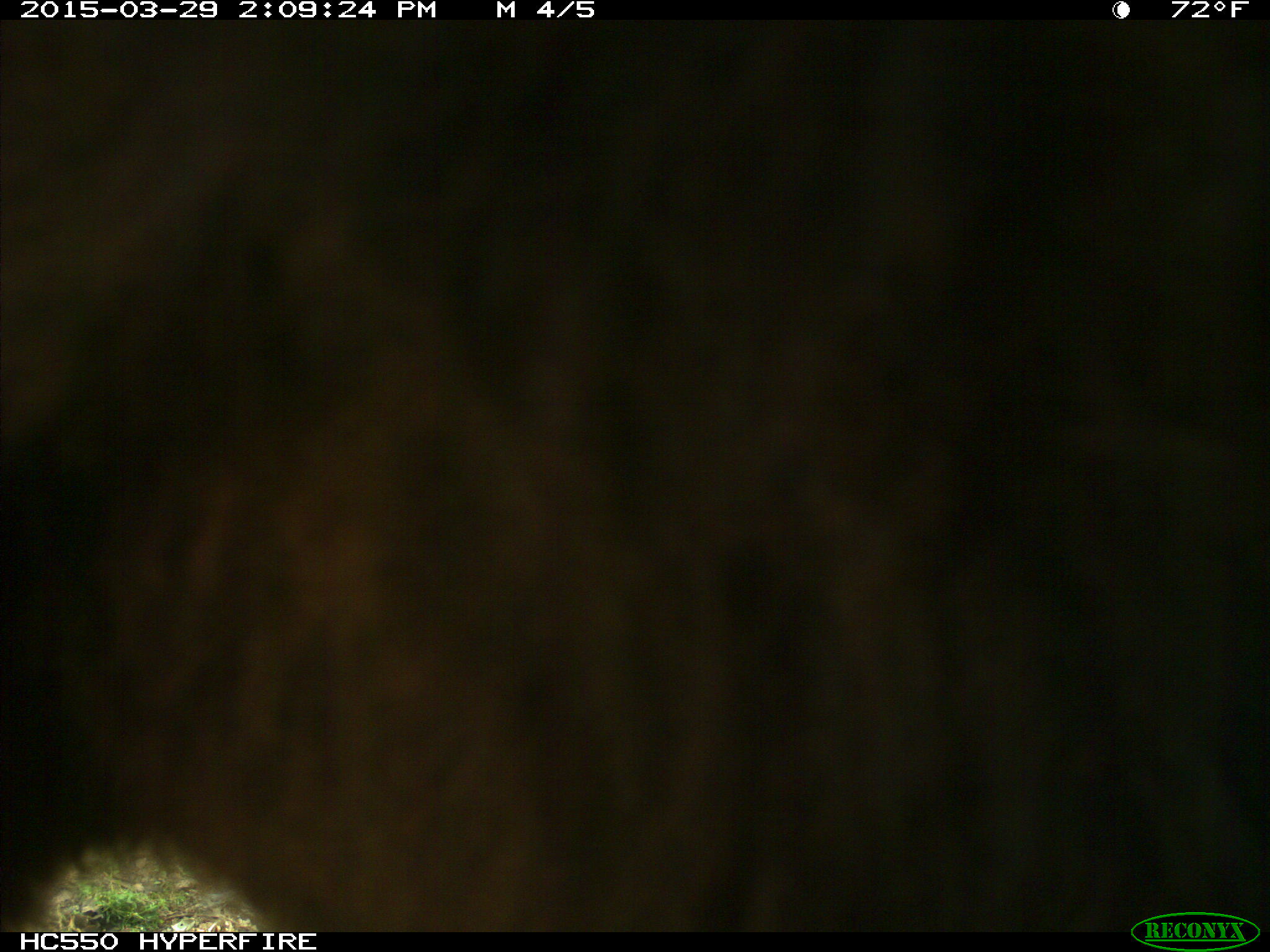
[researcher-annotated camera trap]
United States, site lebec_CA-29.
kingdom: Animalia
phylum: Chordata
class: Mammalia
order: Artiodactyla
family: Bovidae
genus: Bos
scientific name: Bos taurus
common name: domestic cow